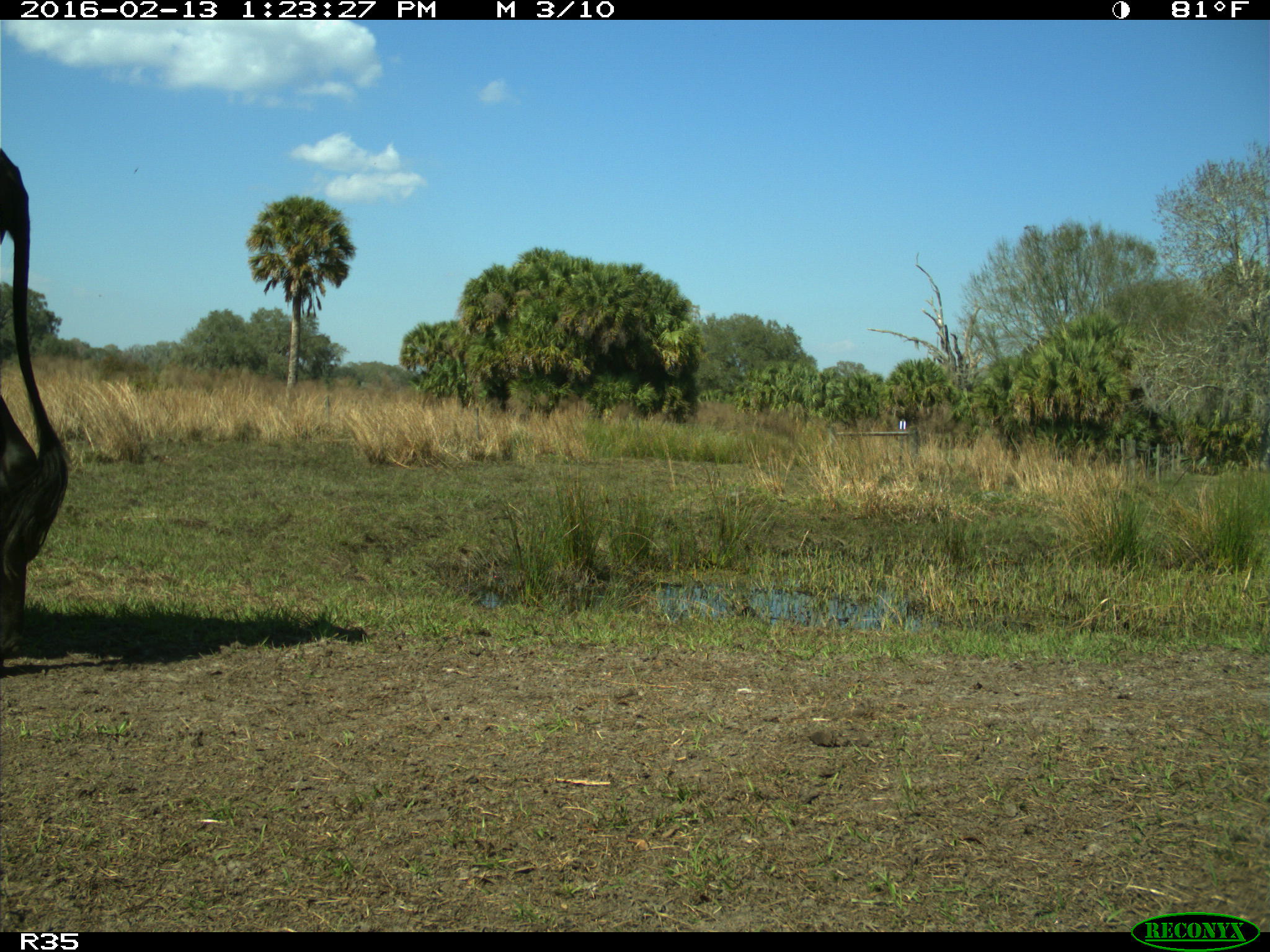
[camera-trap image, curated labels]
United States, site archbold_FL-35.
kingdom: Animalia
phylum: Chordata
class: Mammalia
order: Artiodactyla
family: Bovidae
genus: Bos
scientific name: Bos taurus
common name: domestic cow